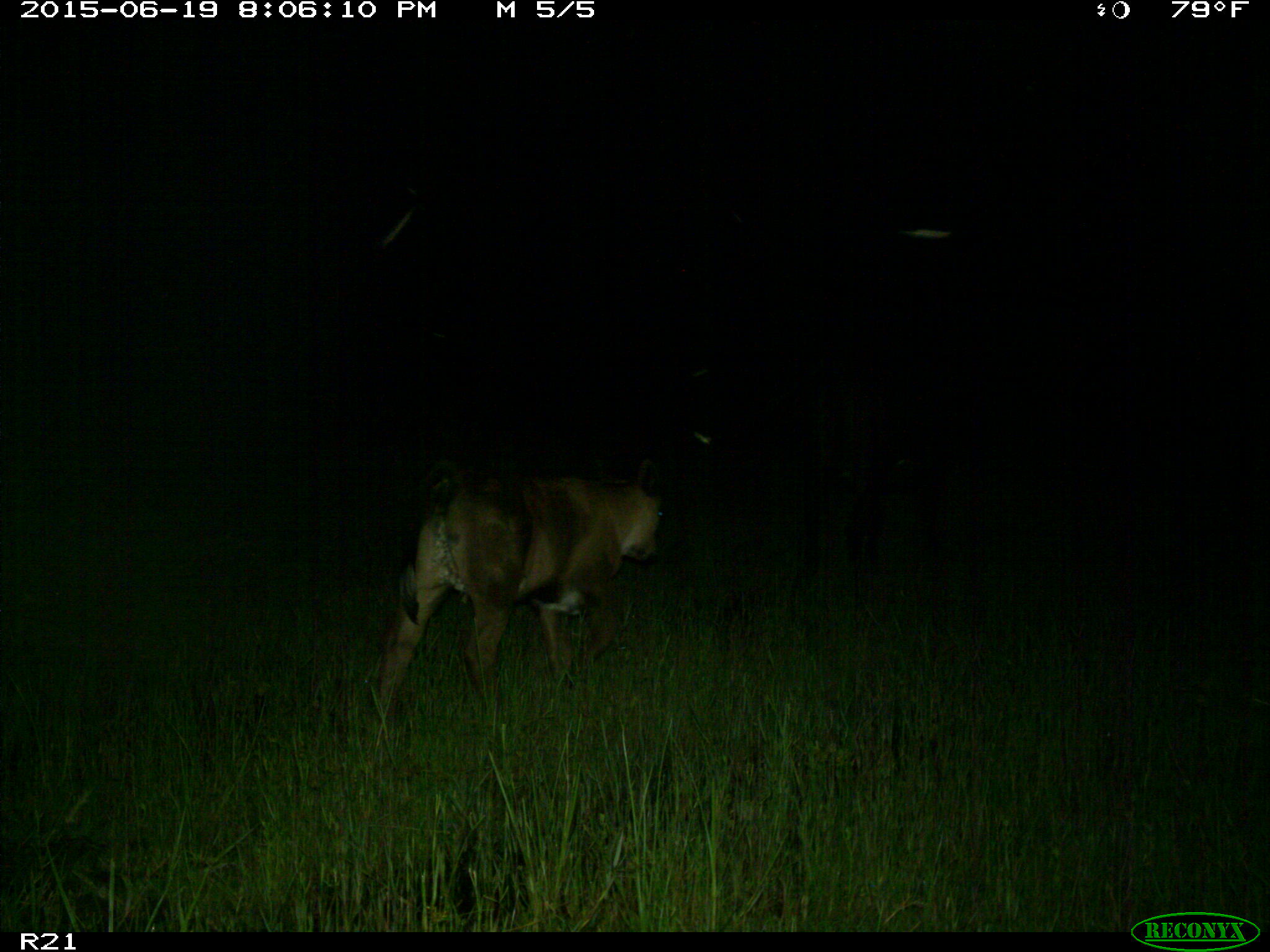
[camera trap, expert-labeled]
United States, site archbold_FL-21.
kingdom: Animalia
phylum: Chordata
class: Mammalia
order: Artiodactyla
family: Bovidae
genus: Bos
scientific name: Bos taurus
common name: domestic cow